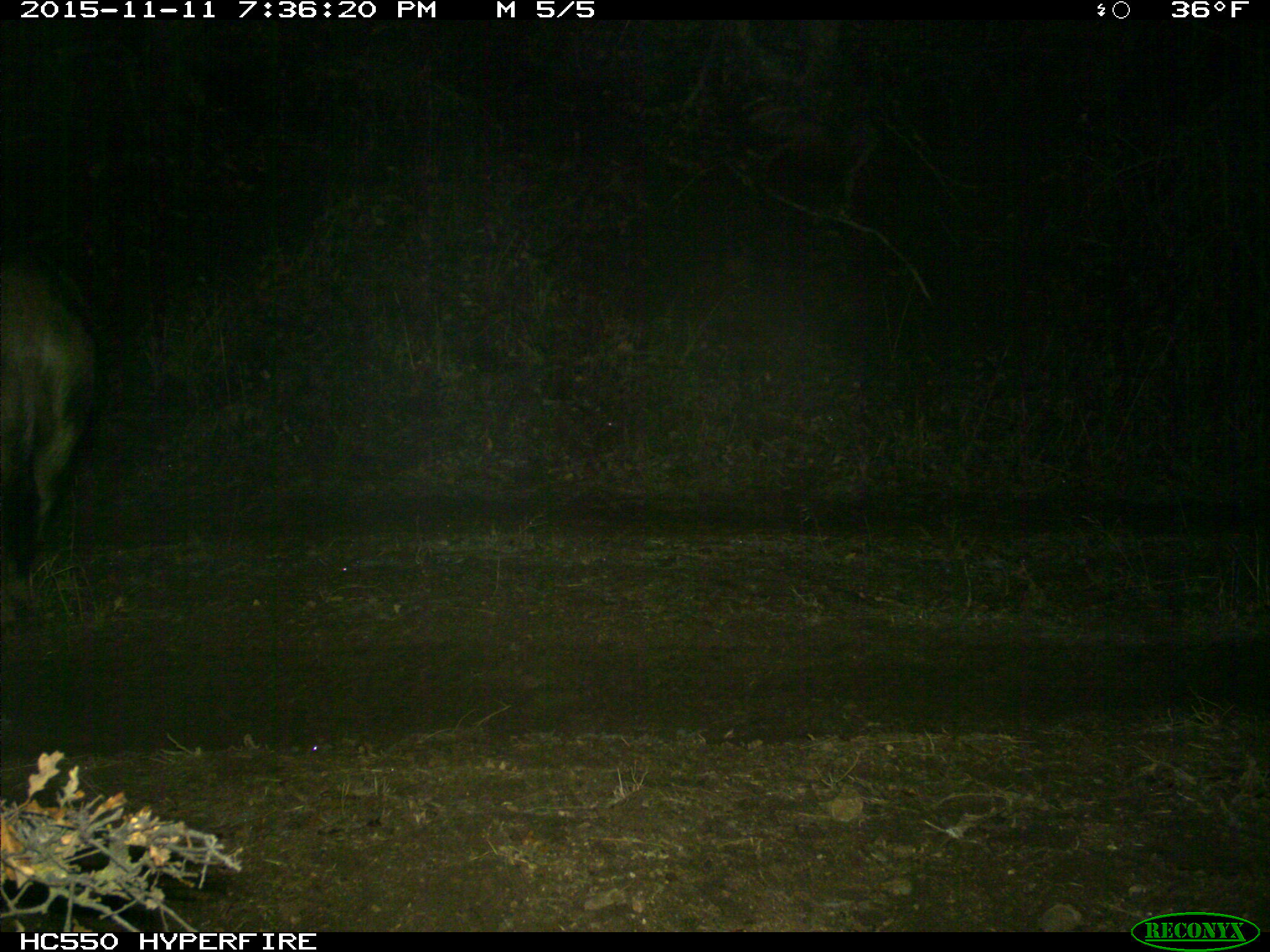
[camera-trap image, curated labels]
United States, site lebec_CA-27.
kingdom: Animalia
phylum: Chordata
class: Mammalia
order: Artiodactyla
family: Suidae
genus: Sus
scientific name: Sus scrofa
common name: wild boar